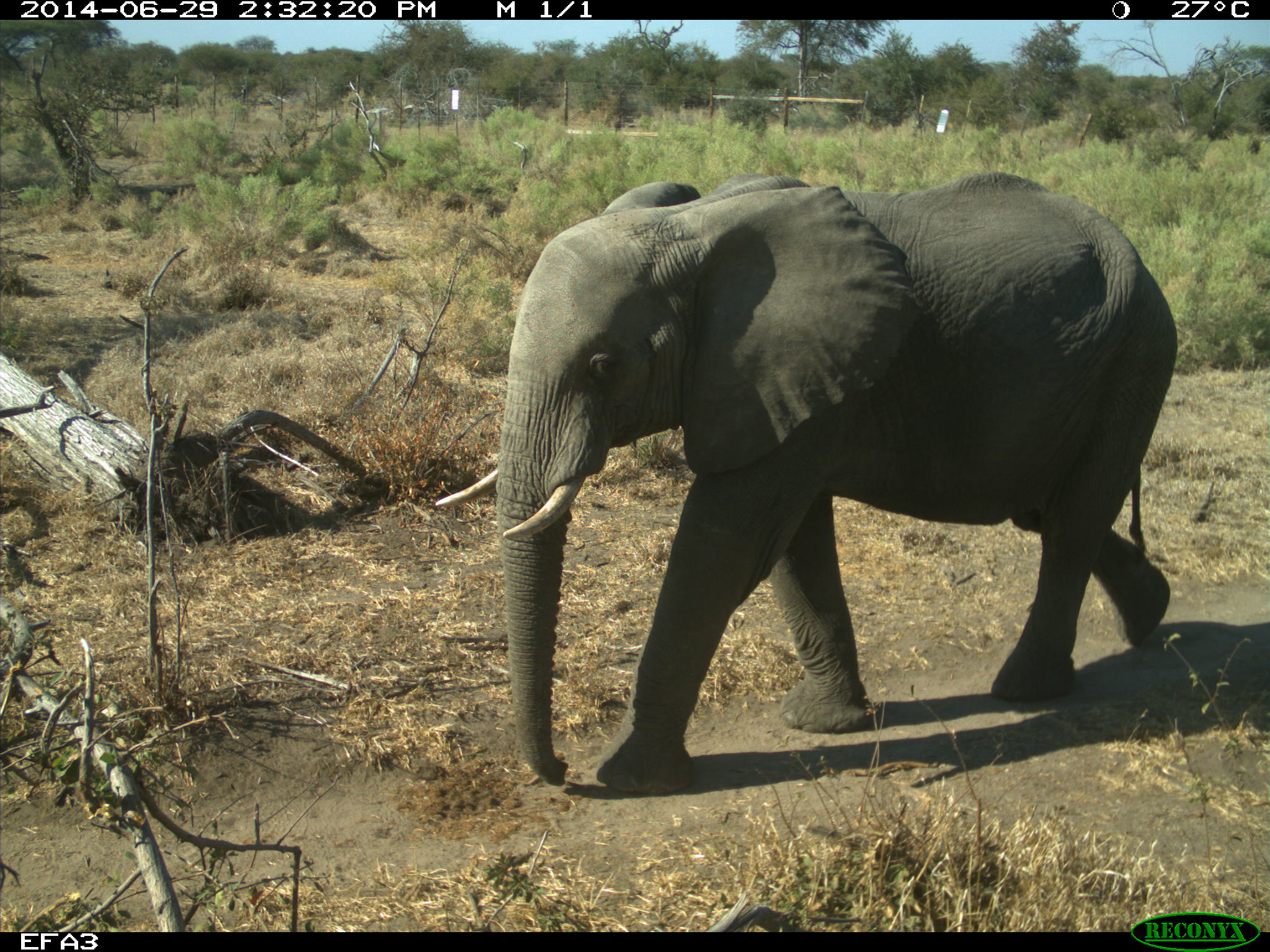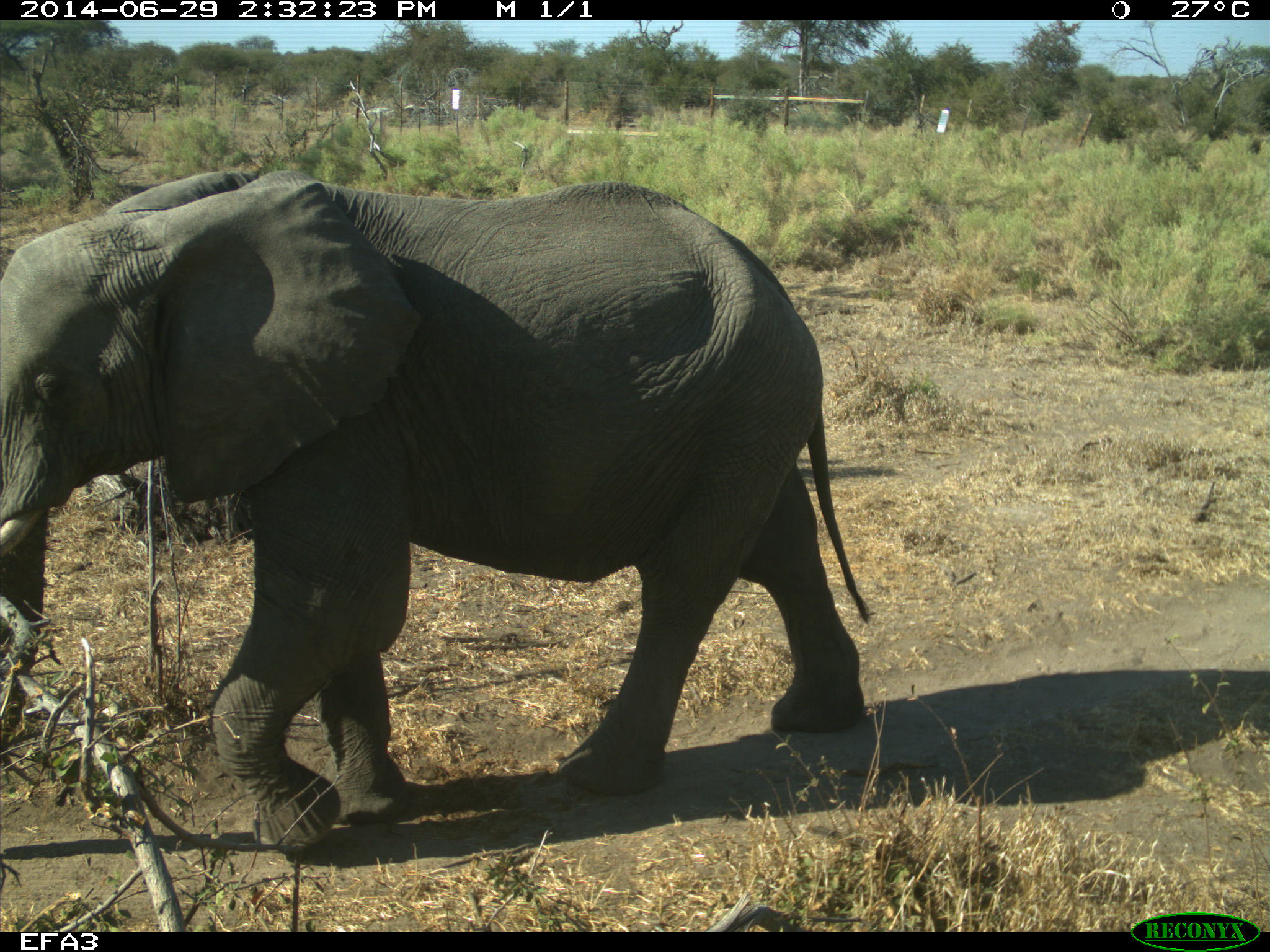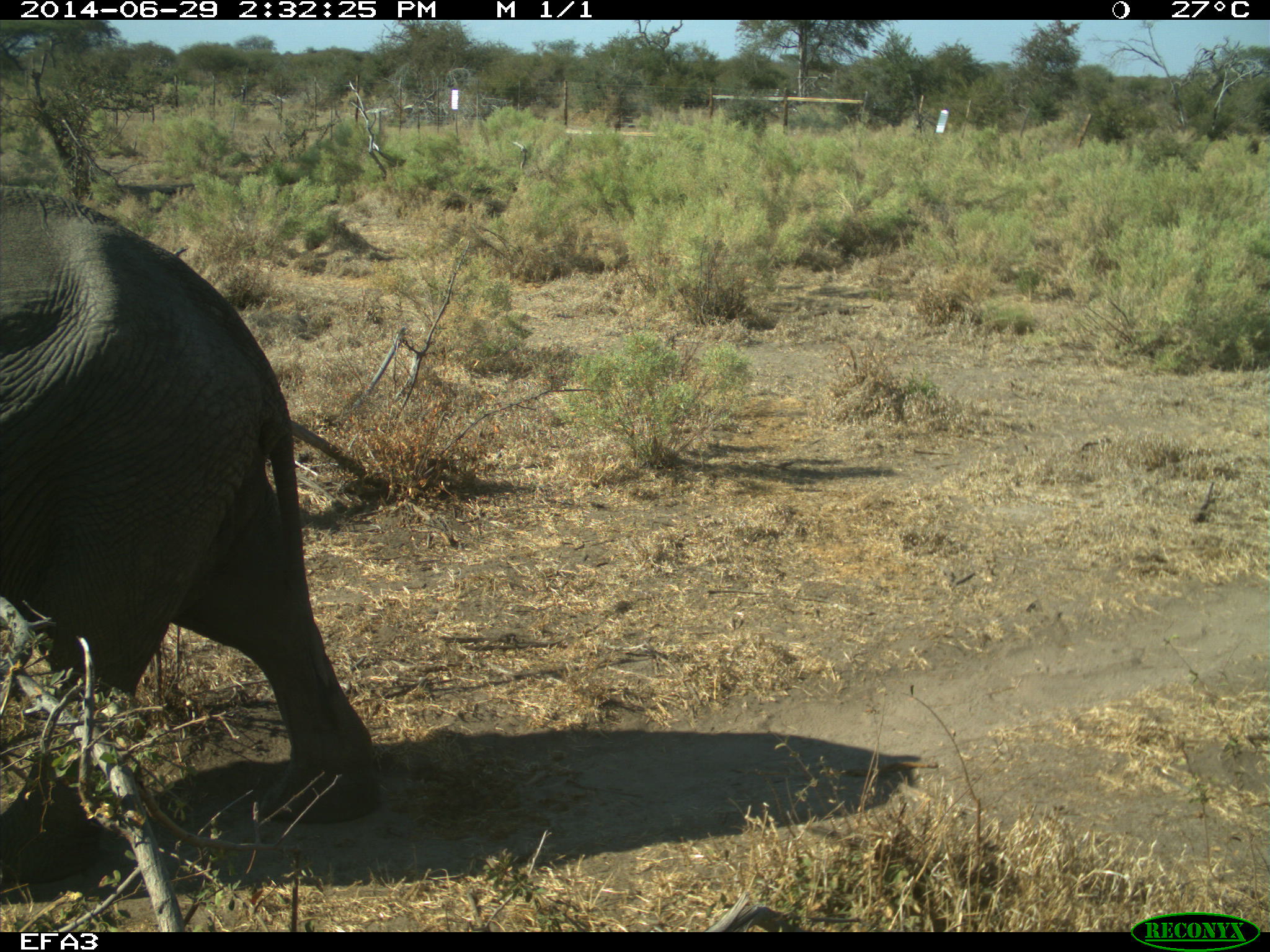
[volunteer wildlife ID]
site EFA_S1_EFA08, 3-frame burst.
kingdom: Animalia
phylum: Chordata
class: Mammalia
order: Proboscidea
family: Elephantidae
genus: Loxodonta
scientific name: Loxodonta africana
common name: african bush elephant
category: elephant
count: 1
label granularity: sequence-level